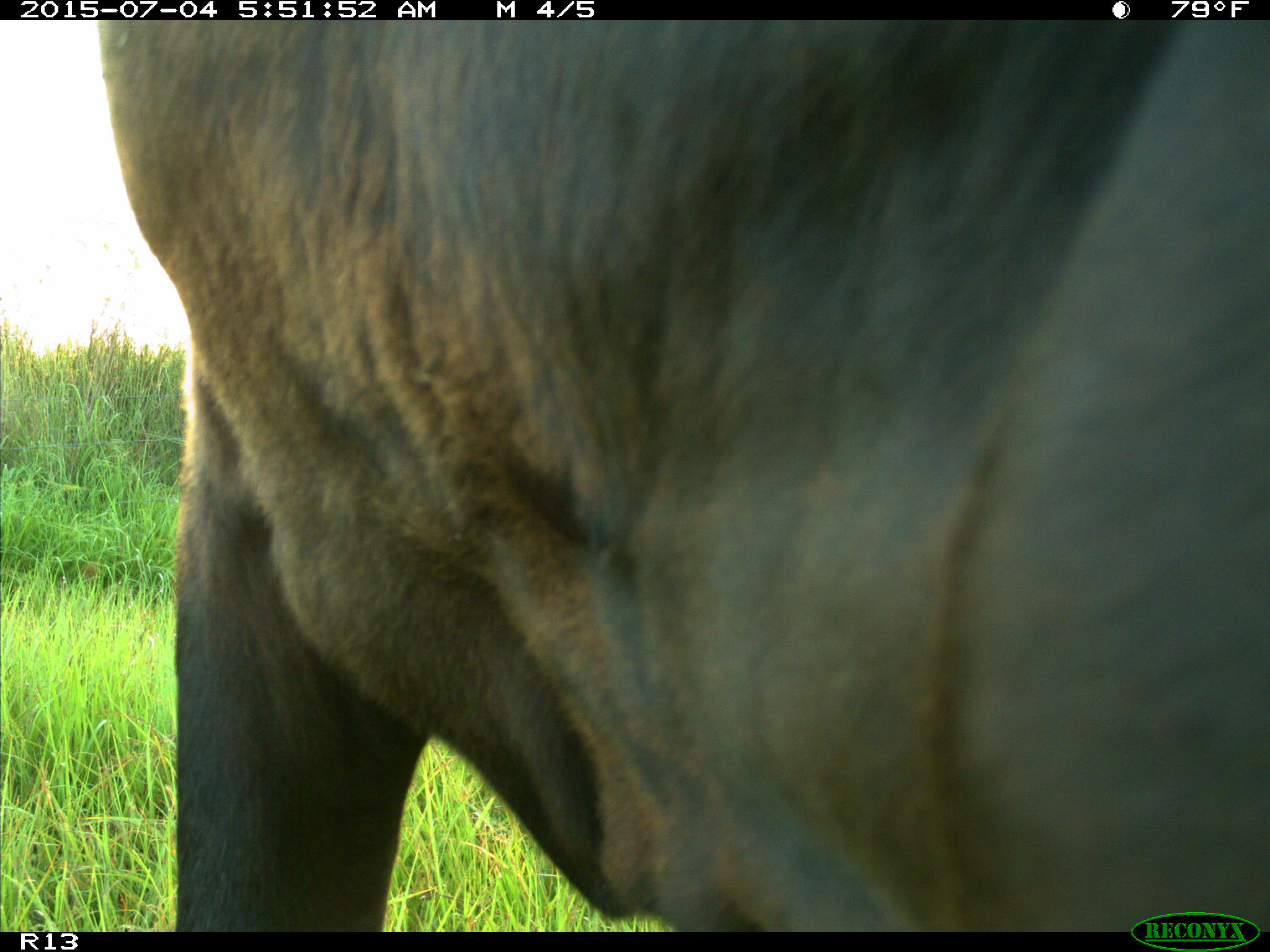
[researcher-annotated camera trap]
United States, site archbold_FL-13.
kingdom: Animalia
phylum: Chordata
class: Mammalia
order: Artiodactyla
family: Bovidae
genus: Bos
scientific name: Bos taurus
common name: domestic cow